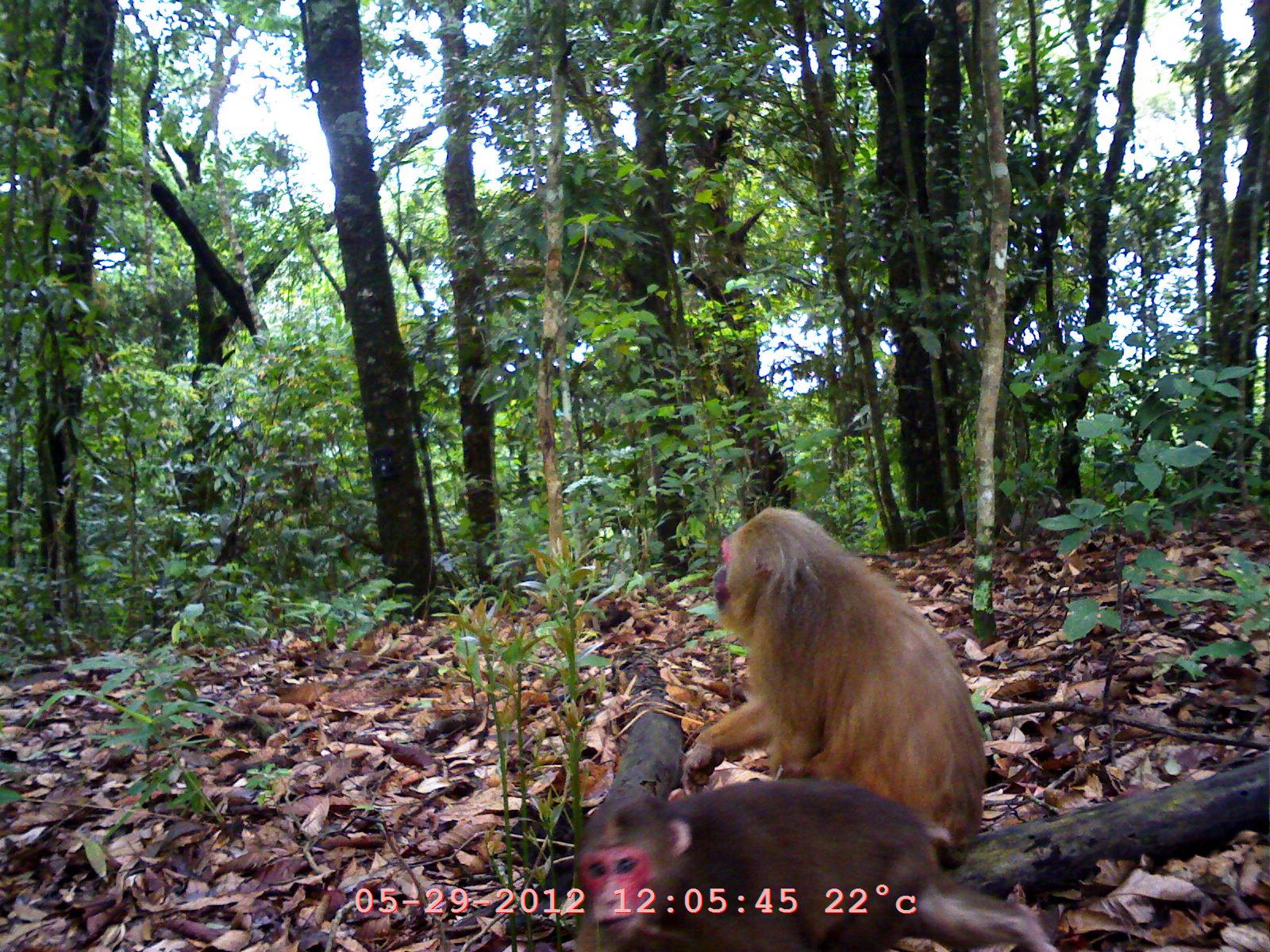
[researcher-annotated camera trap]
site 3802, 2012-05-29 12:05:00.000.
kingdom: Animalia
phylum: Chordata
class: Mammalia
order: Primates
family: Cercopithecidae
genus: Macaca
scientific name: Macaca arctoides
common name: stump-tailed macaque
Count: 2.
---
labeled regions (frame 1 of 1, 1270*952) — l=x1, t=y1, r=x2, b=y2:
macaca arctoides: l=679, t=505, r=987, b=865; l=573, t=776, r=1062, b=952